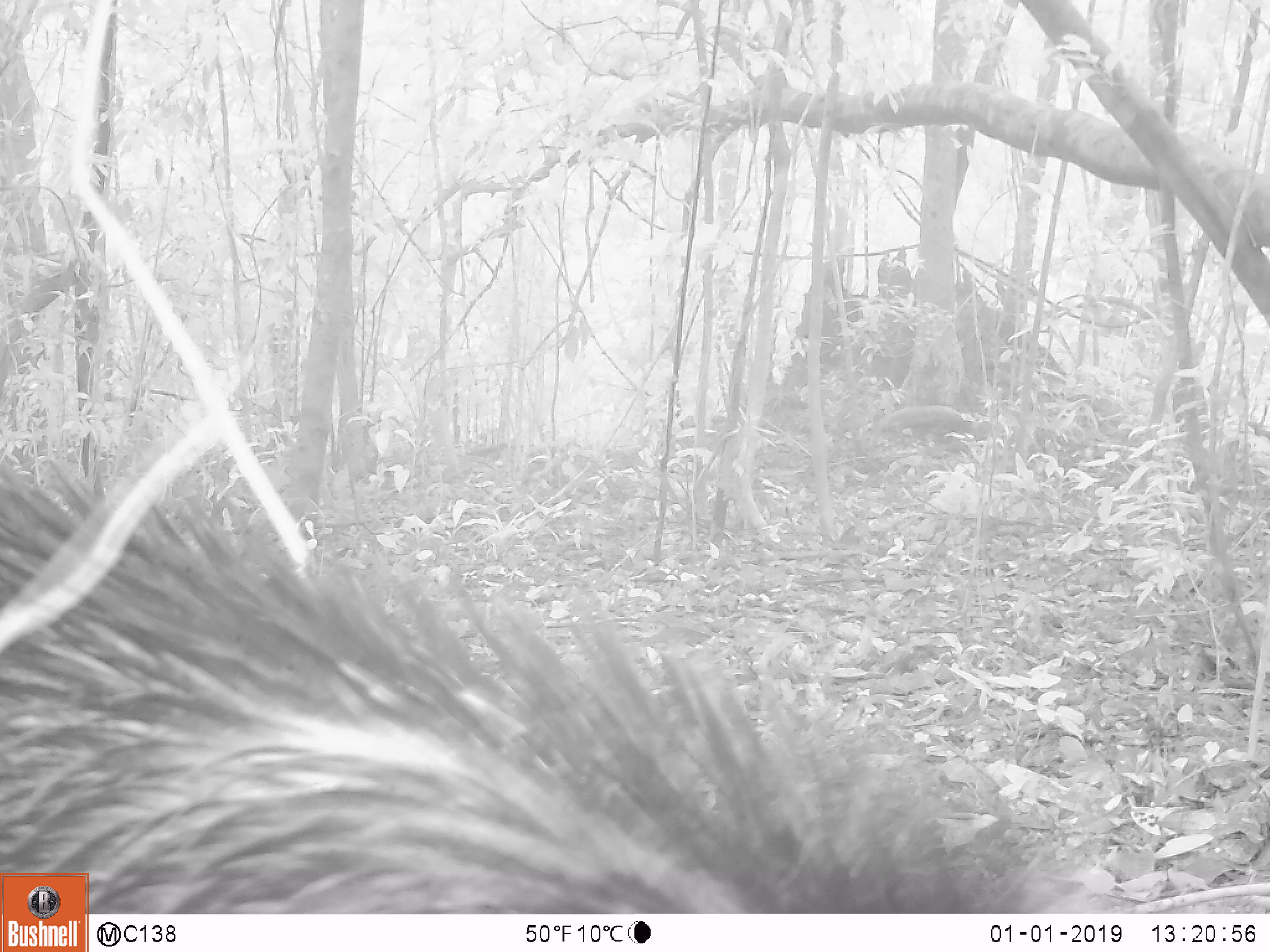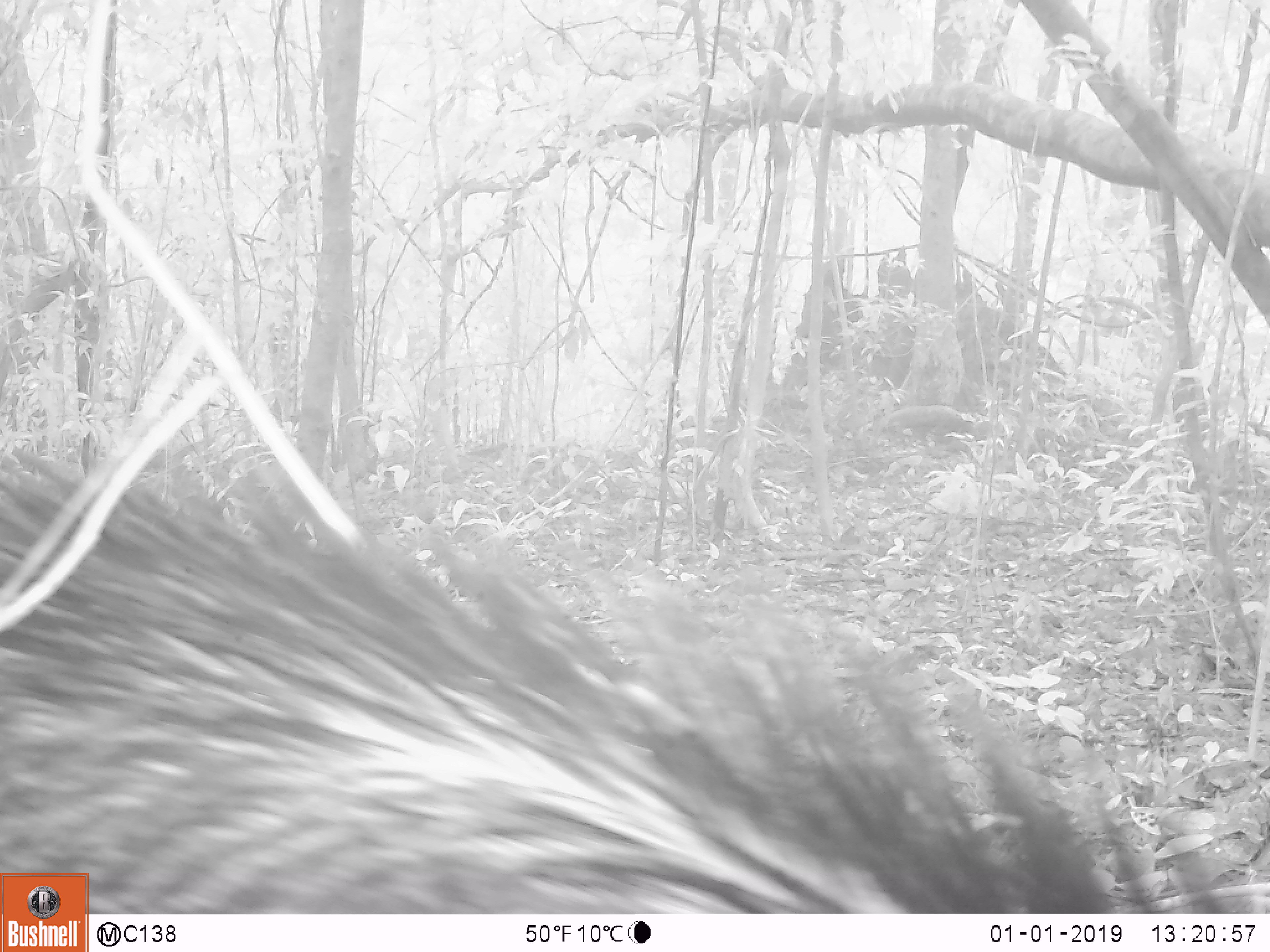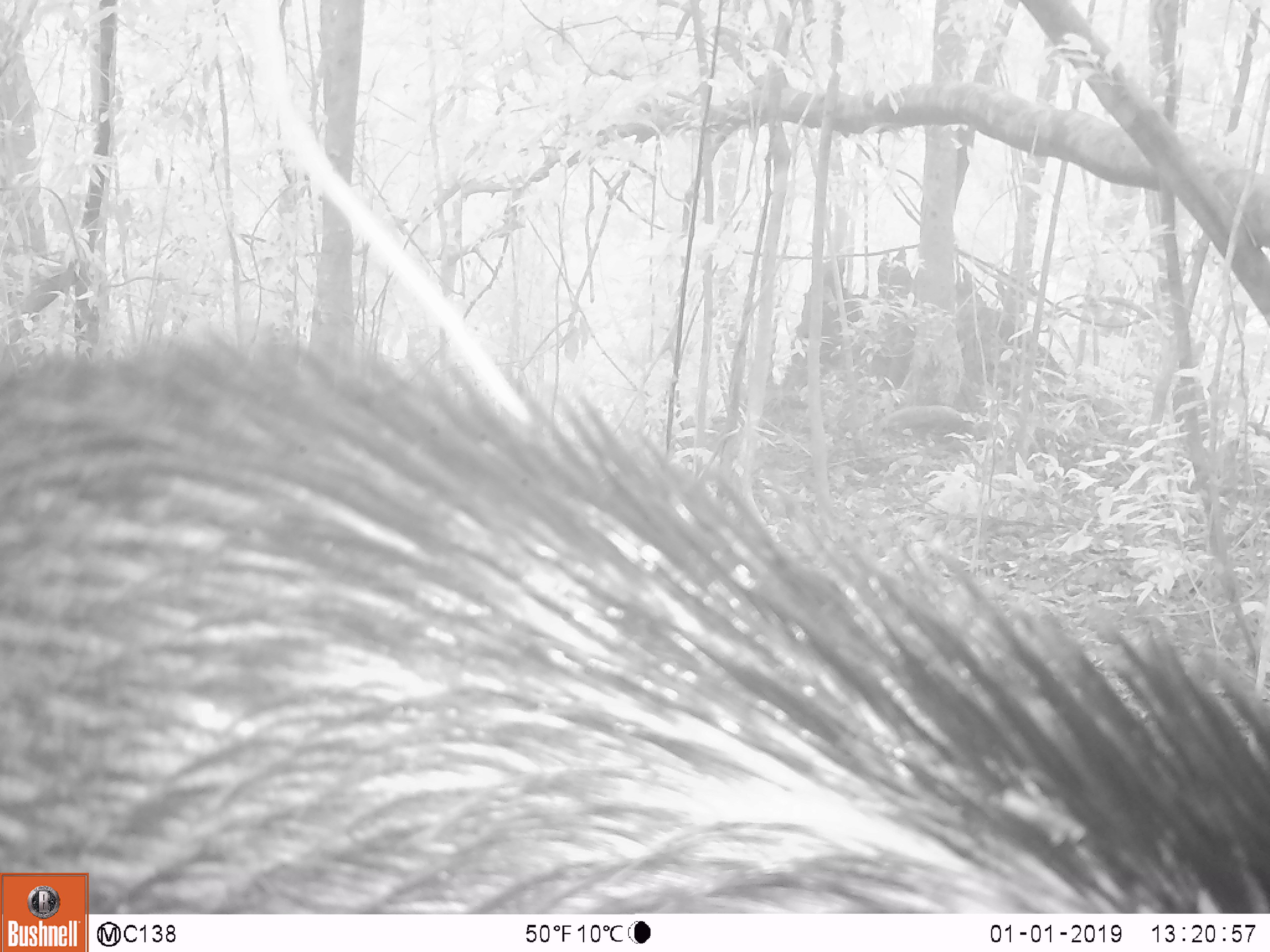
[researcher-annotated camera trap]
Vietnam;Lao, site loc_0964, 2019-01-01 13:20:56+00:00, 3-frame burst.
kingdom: Animalia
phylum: Chordata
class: Mammalia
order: Artiodactyla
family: Suidae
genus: Sus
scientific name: Sus scrofa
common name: eurasian wild pig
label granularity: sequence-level